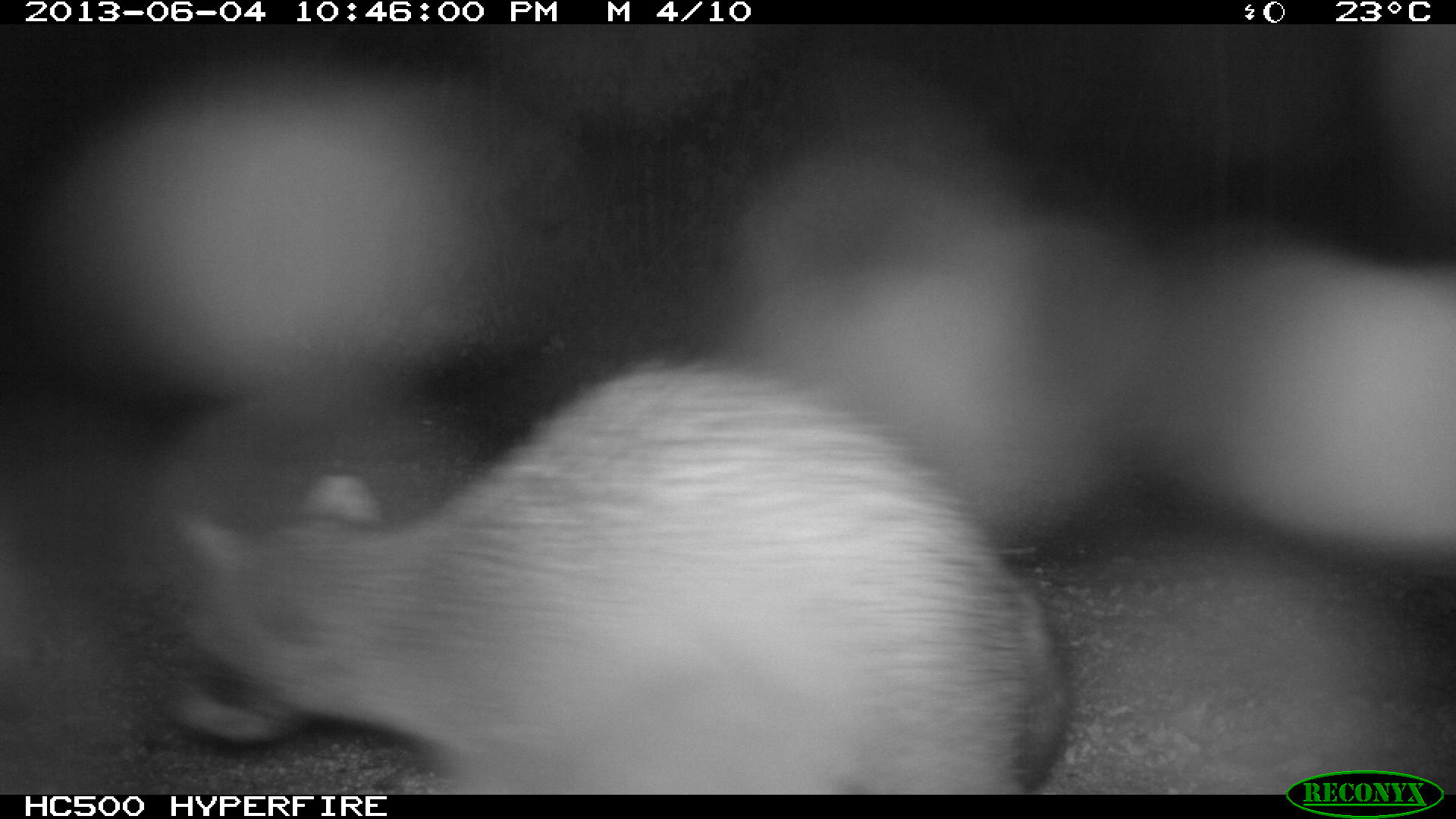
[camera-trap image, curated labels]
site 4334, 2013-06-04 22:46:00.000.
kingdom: Animalia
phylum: Chordata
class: Mammalia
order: Carnivora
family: Procyonidae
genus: Procyon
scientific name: Procyon lotor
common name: common raccoon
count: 1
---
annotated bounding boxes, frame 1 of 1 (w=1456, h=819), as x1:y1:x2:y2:
procyon lotor: 159:357:1077:794